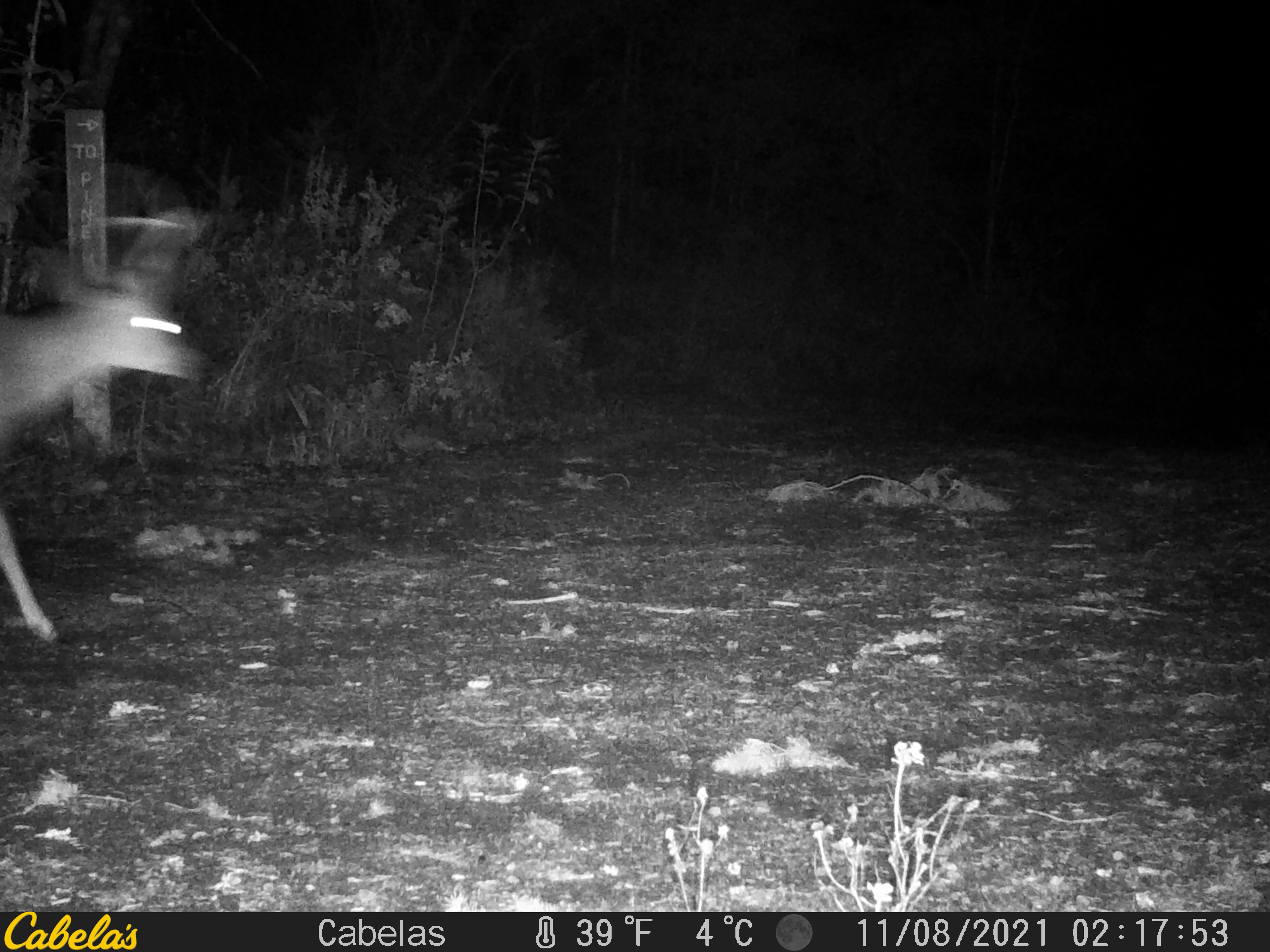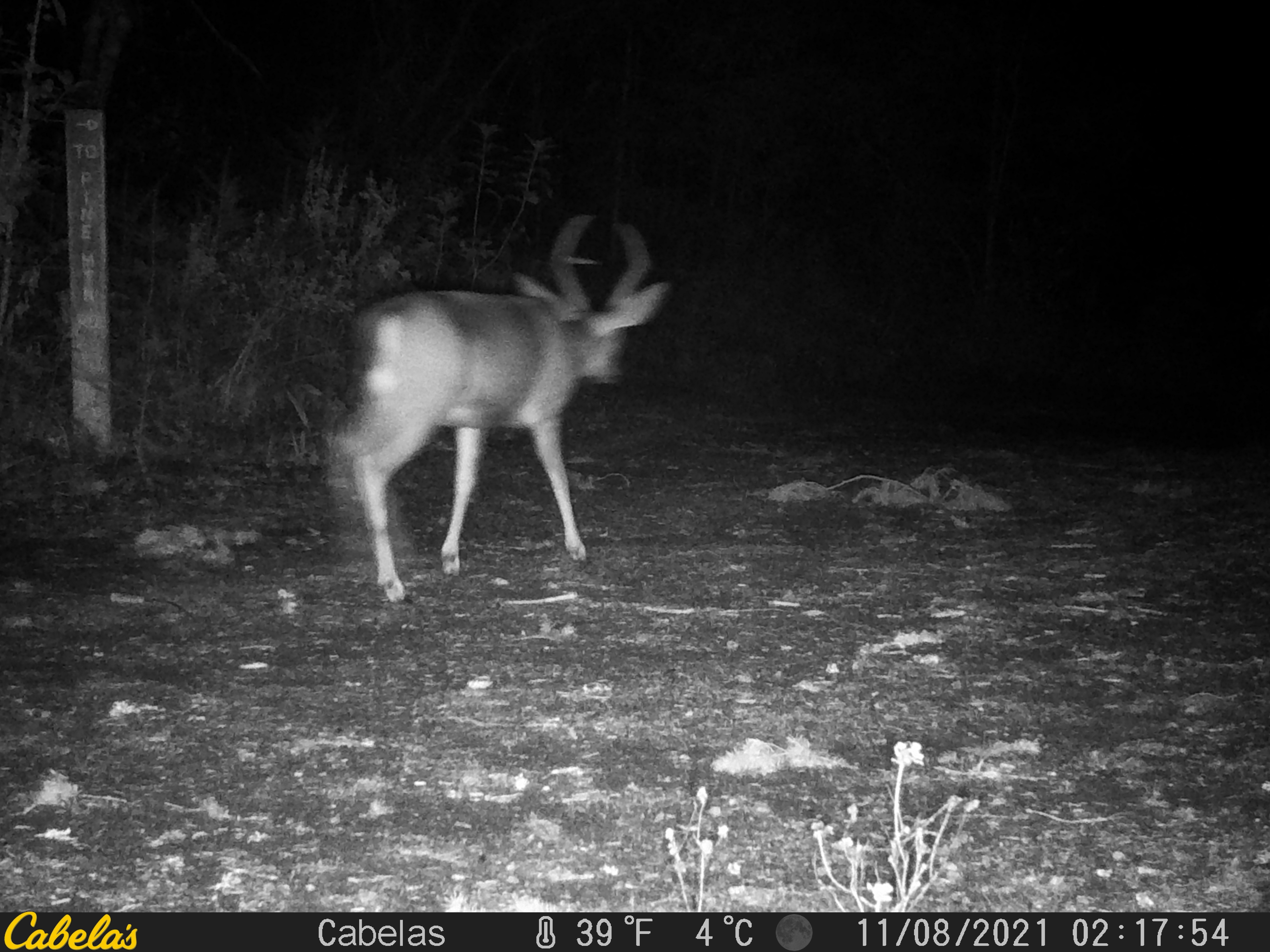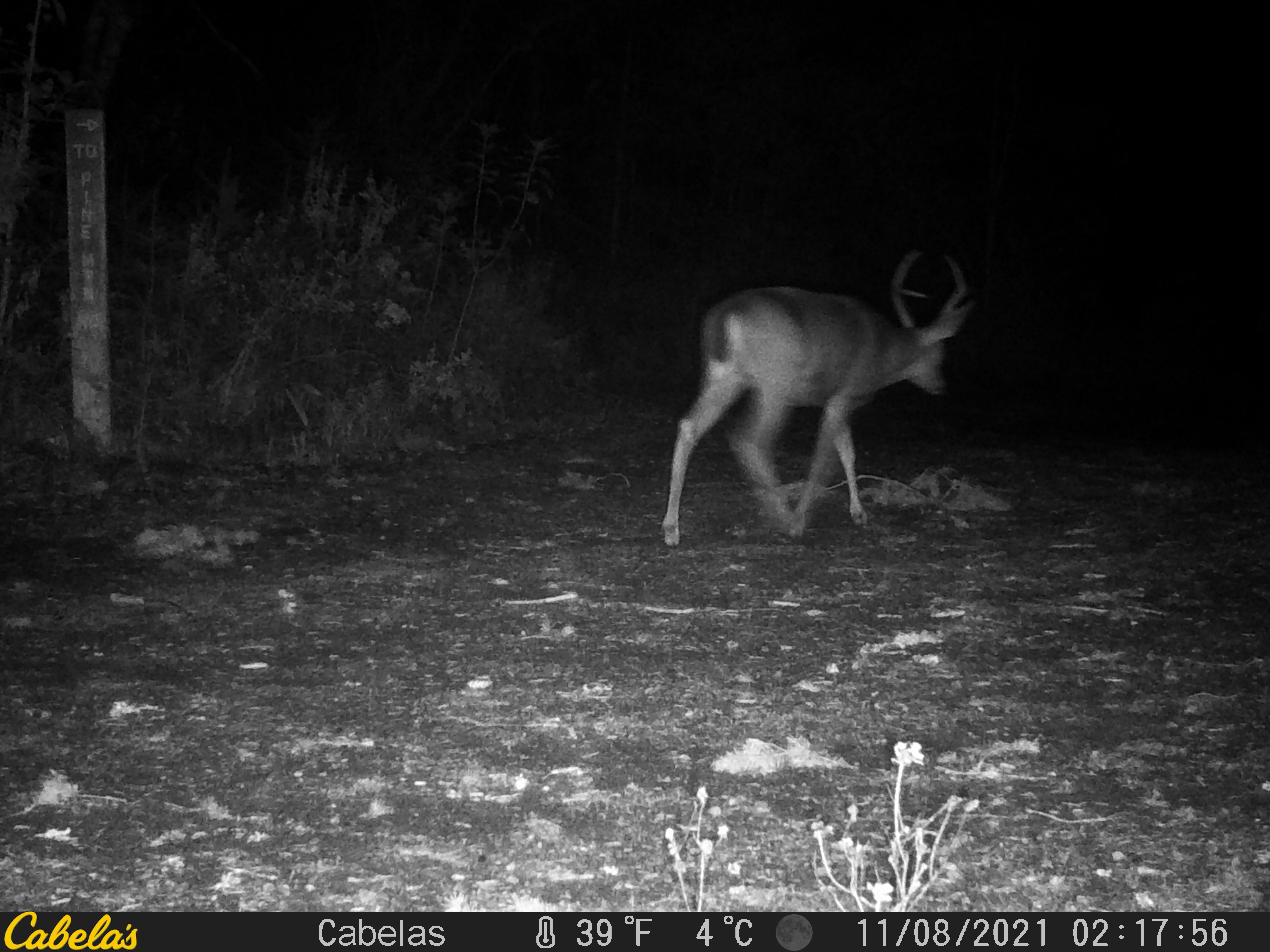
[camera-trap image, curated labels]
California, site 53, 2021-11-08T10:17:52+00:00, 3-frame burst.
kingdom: Animalia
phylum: Chordata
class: Mammalia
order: Artiodactyla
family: Cervidae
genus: Odocoileus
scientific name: Odocoileus hemionus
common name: mule deer